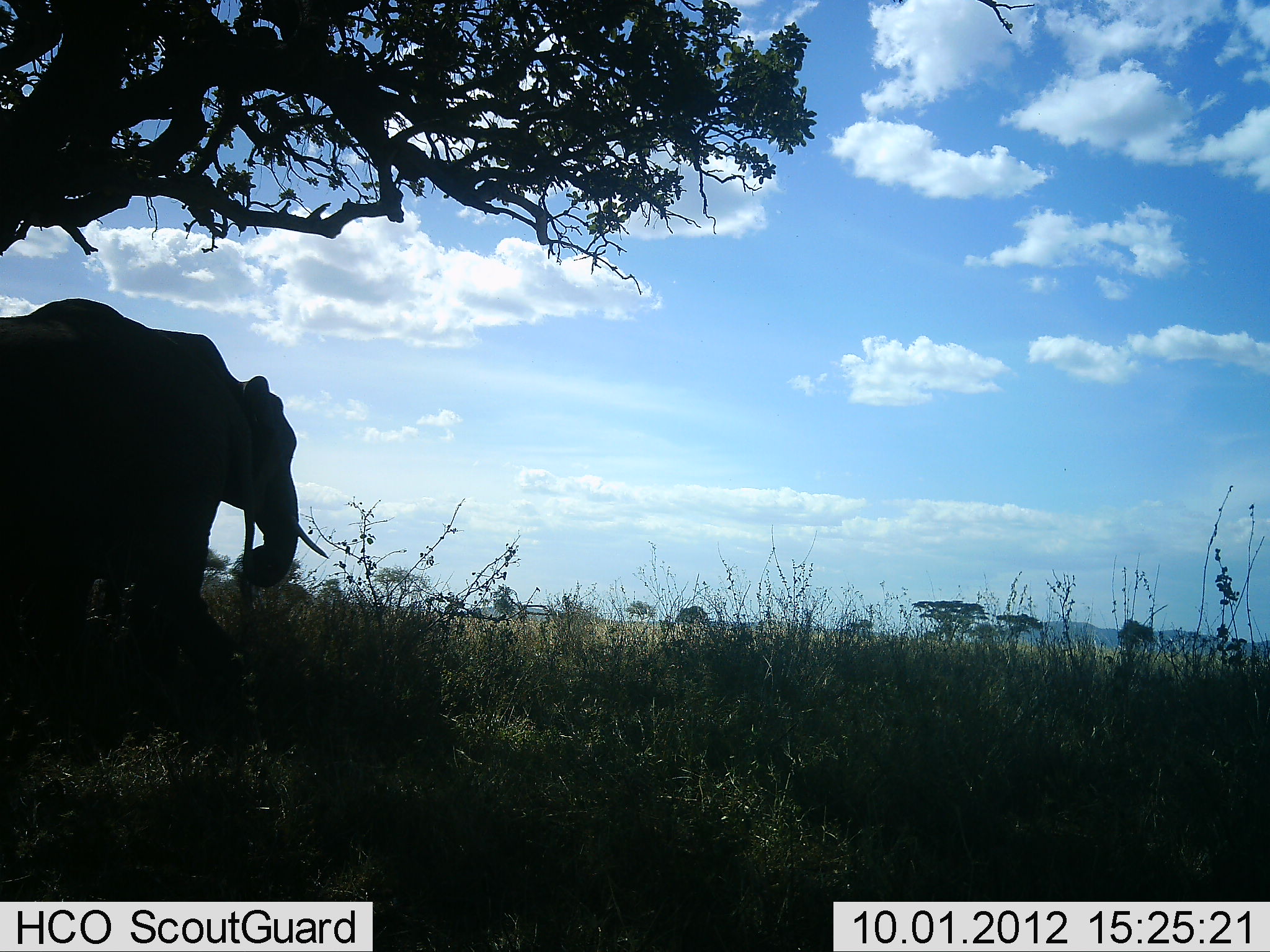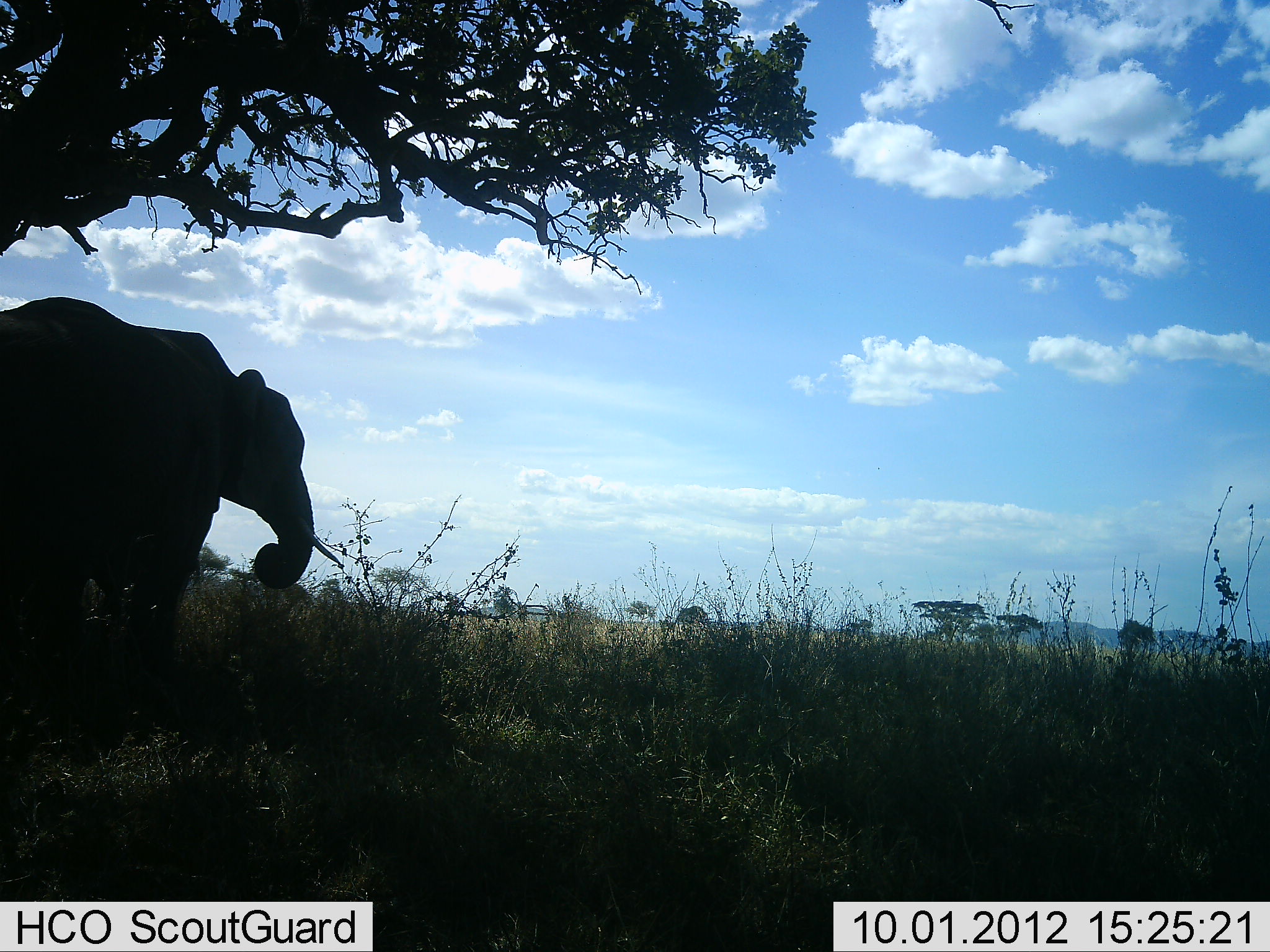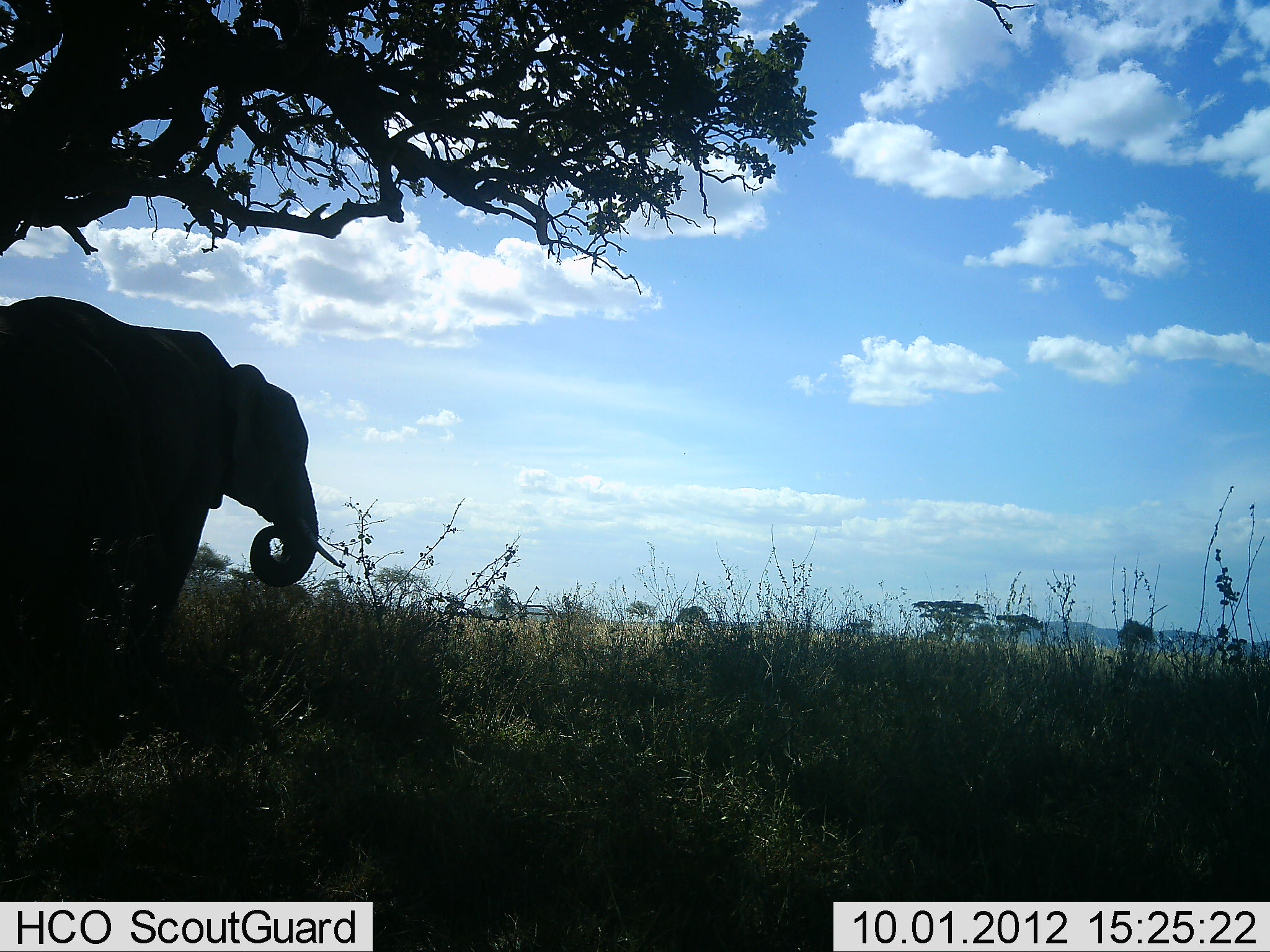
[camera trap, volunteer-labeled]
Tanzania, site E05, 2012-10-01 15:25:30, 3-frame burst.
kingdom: Animalia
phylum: Chordata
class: Mammalia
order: Proboscidea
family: Elephantidae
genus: Loxodonta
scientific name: Loxodonta africana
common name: african bush elephant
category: elephant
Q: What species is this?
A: Elephant (african bush elephant) (Loxodonta africana).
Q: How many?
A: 1.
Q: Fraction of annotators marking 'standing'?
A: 70%.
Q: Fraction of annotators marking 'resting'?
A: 0%.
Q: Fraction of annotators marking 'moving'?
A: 20%.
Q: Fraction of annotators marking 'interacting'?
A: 0%.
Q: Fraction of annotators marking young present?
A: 0%.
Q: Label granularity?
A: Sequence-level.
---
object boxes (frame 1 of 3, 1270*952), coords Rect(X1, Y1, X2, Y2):
animal: Rect(0, 299, 329, 694)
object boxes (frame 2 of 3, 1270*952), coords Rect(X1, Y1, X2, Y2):
animal: Rect(0, 295, 336, 735)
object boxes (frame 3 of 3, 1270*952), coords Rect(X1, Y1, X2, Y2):
animal: Rect(0, 296, 344, 694)